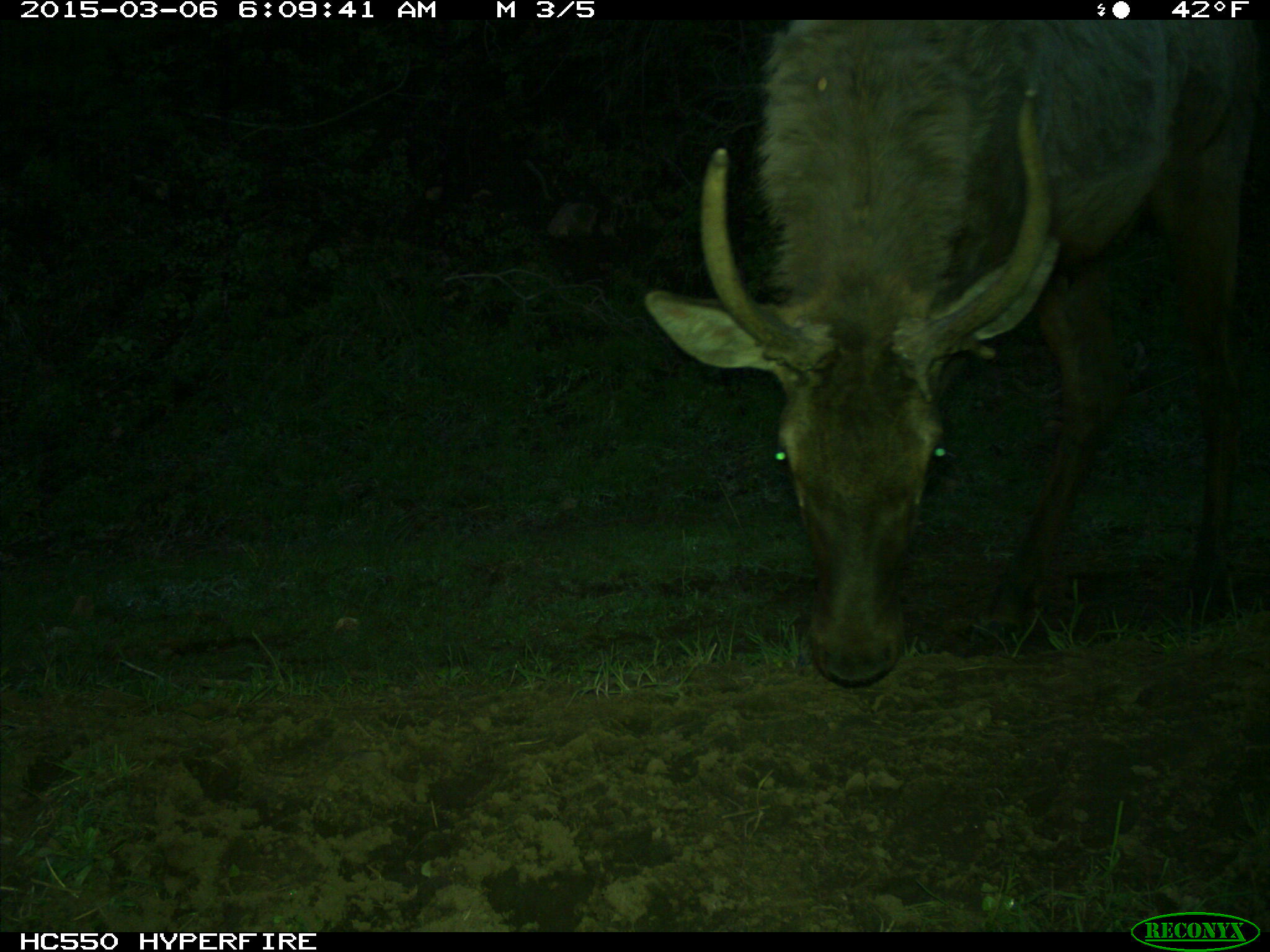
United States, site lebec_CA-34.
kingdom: Animalia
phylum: Chordata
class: Mammalia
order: Artiodactyla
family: Cervidae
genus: Cervus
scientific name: Cervus canadensis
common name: elk